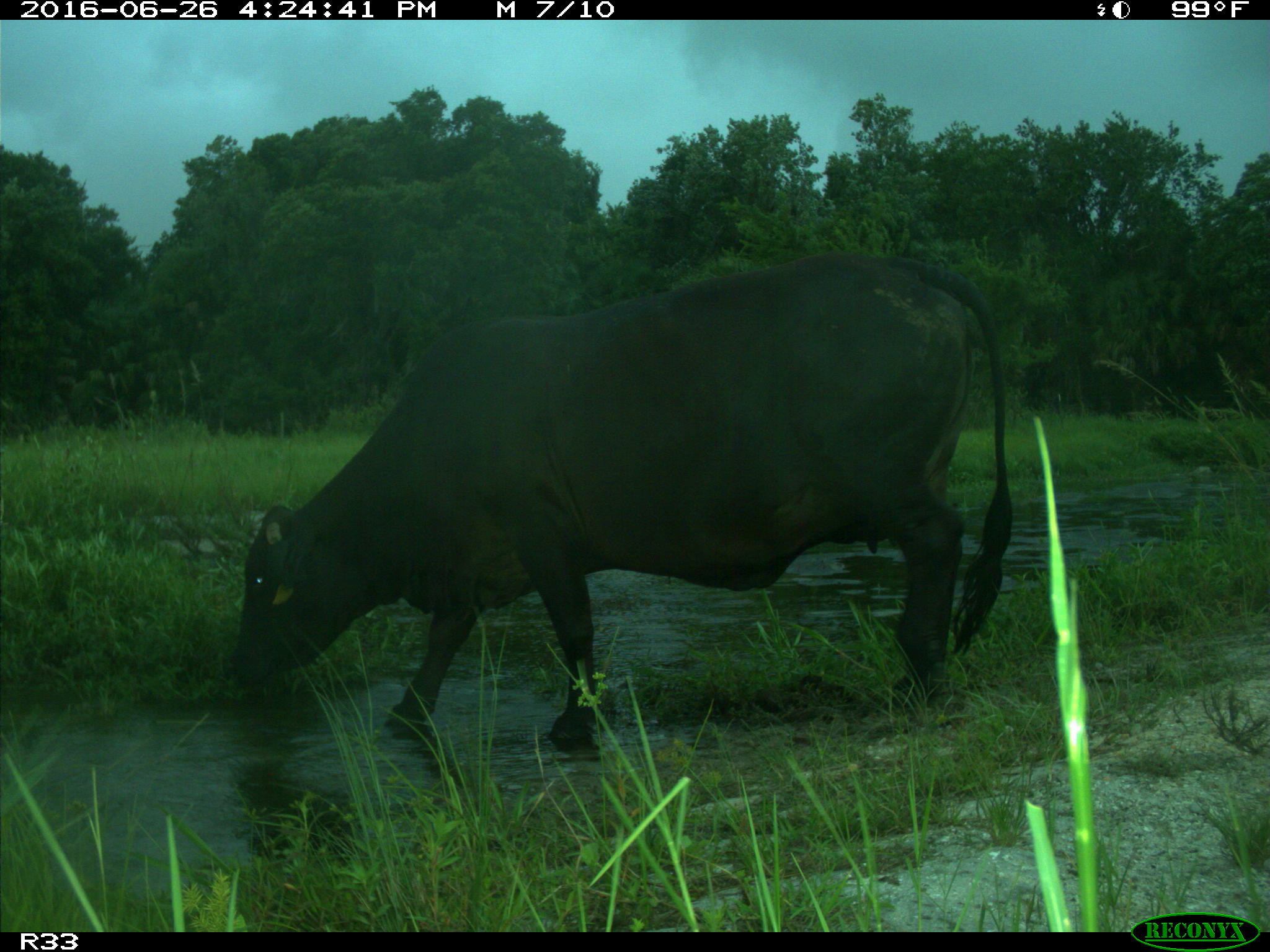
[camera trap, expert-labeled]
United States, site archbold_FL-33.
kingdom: Animalia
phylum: Chordata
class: Mammalia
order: Artiodactyla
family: Bovidae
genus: Bos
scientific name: Bos taurus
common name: domestic cow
Bos taurus (domestic cow).